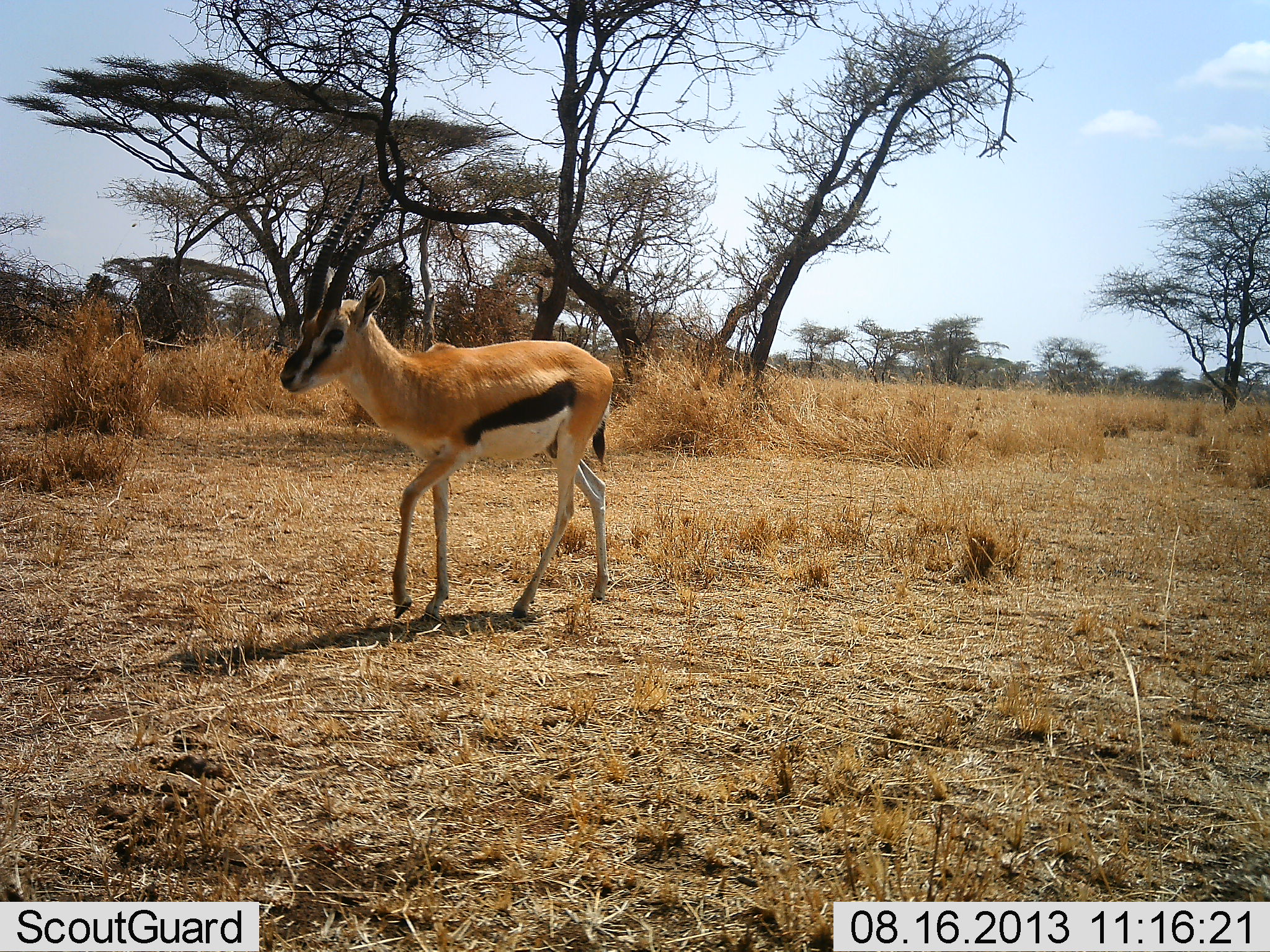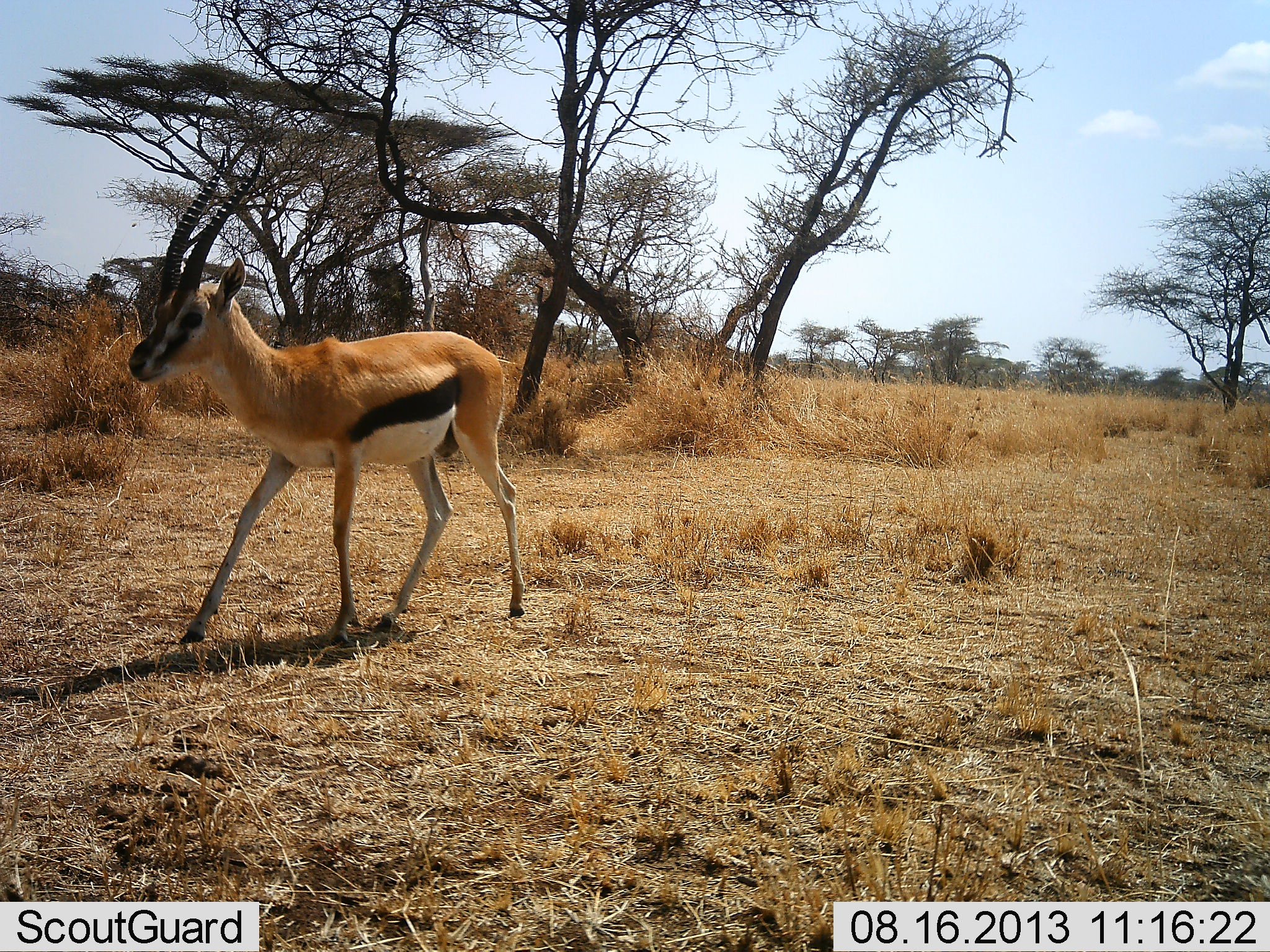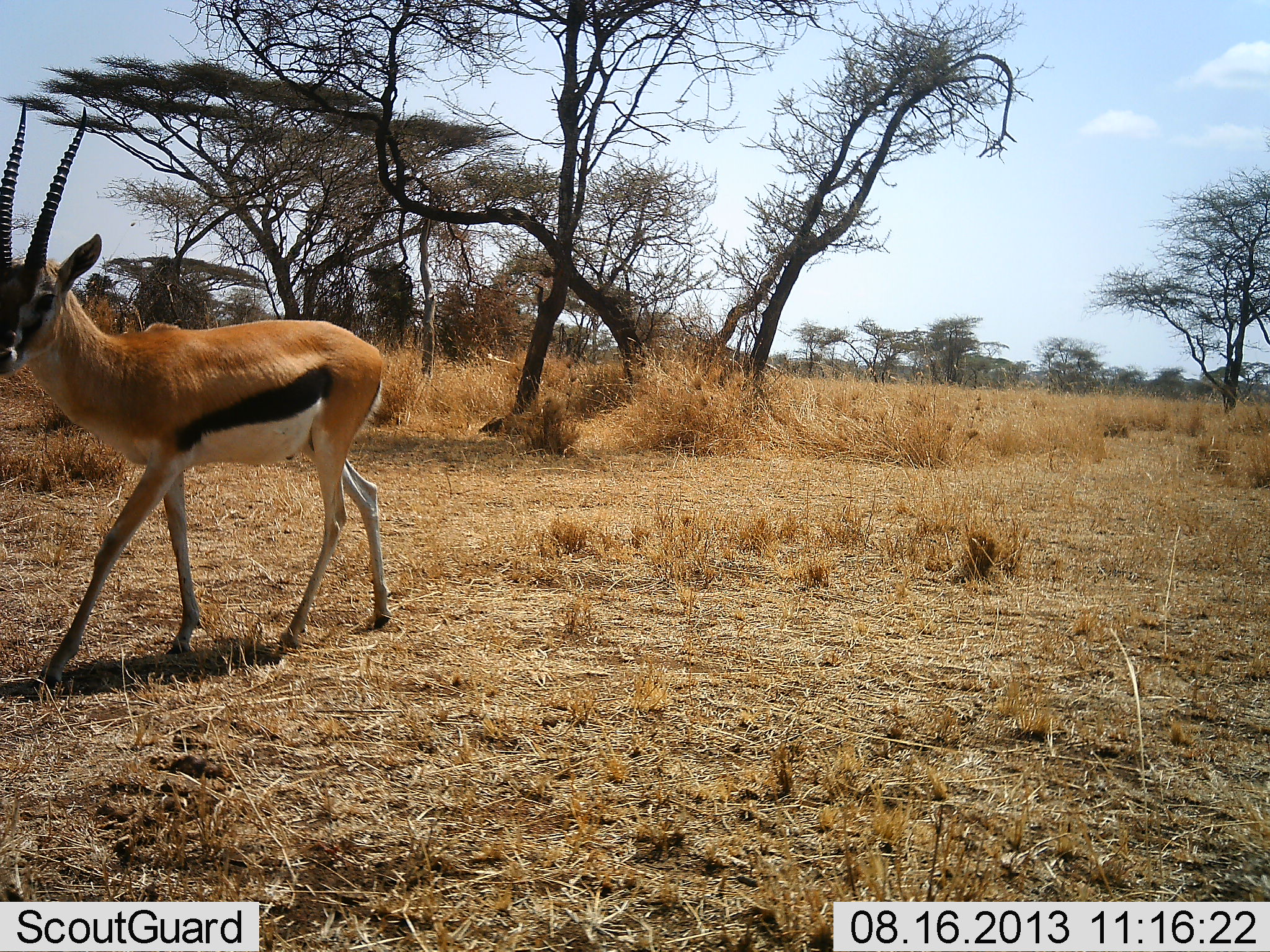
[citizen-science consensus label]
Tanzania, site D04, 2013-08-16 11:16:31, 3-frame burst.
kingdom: Animalia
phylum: Chordata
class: Mammalia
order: Artiodactyla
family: Bovidae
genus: Eudorcas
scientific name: Eudorcas thomsonii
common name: thomson's gazelle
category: gazellethomsons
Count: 1.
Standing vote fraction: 0%.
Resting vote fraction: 0%.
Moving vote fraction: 100%.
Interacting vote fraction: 0%.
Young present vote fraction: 0%.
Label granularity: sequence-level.